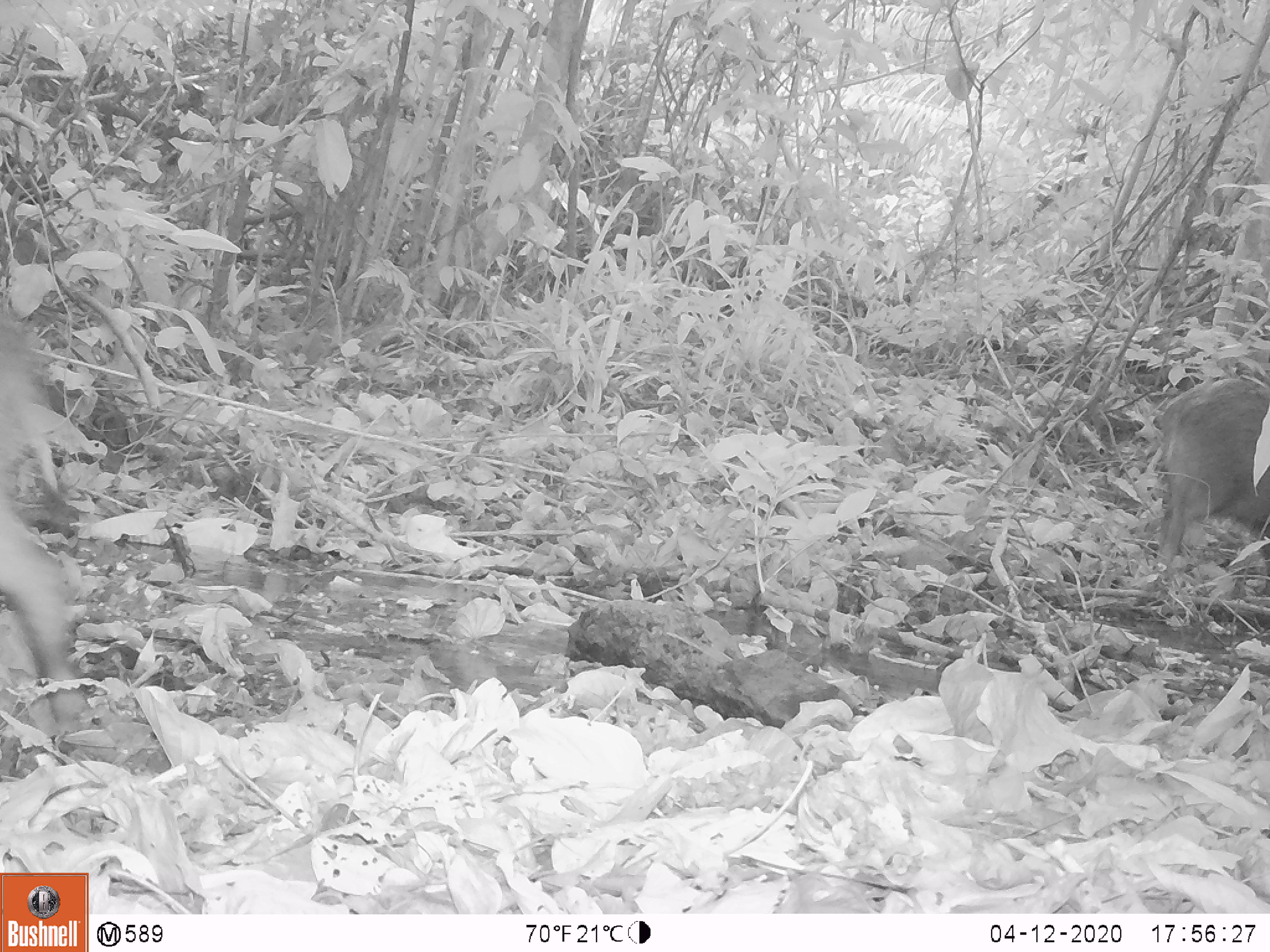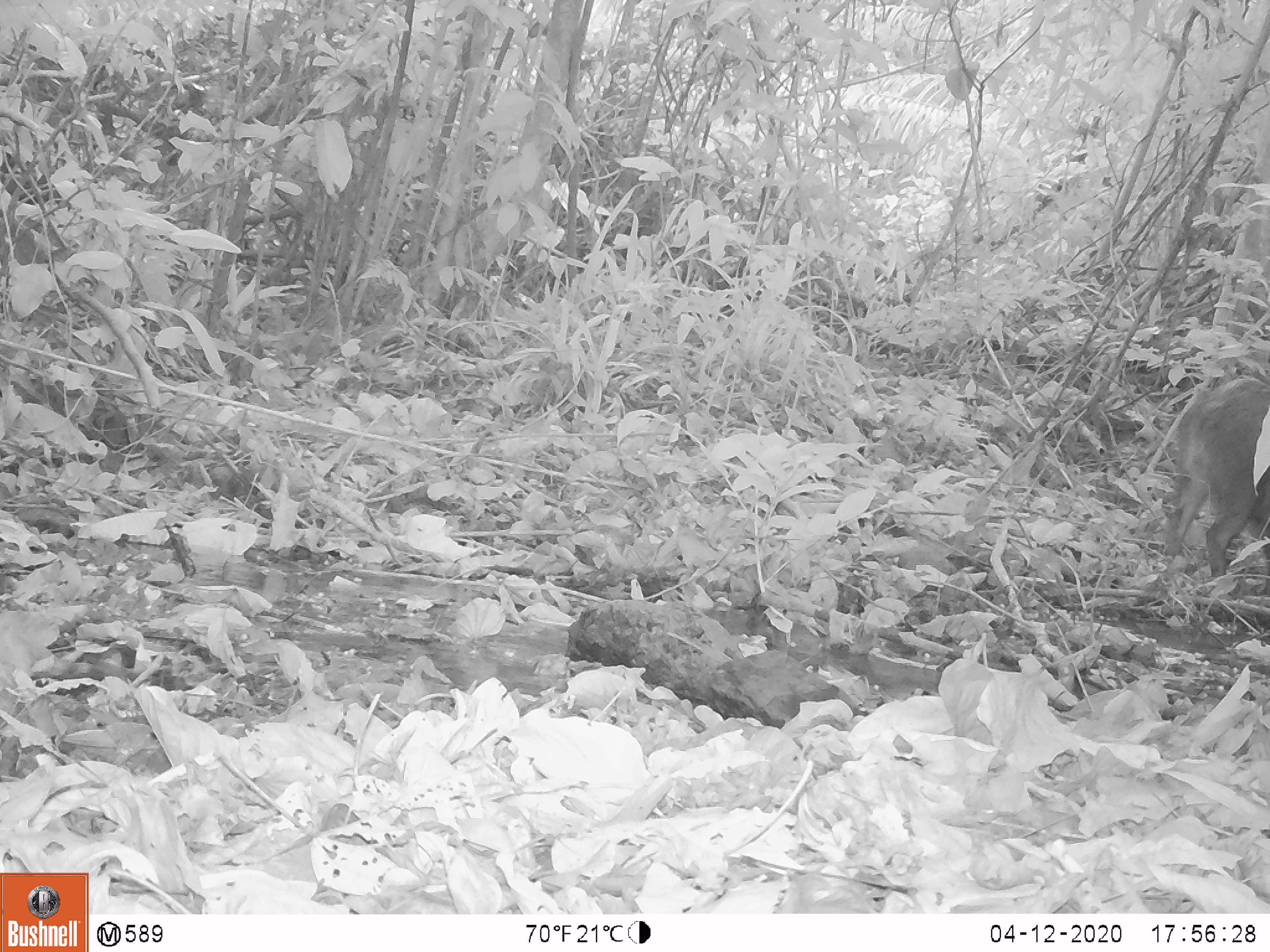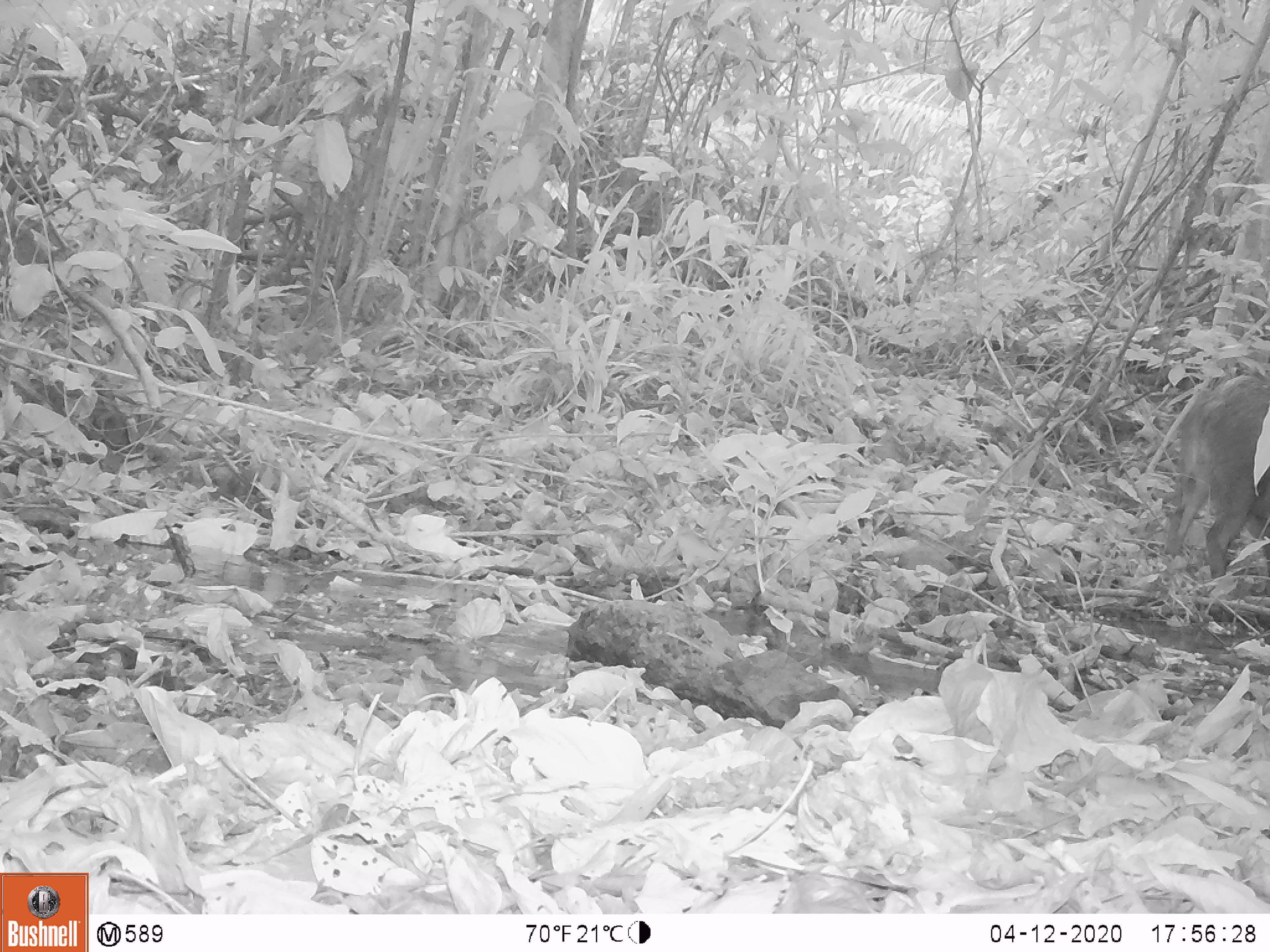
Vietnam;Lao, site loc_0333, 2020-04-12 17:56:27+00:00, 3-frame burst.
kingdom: Animalia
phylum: Chordata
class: Mammalia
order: Artiodactyla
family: Suidae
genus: Sus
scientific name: Sus scrofa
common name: eurasian wild pig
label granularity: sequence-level